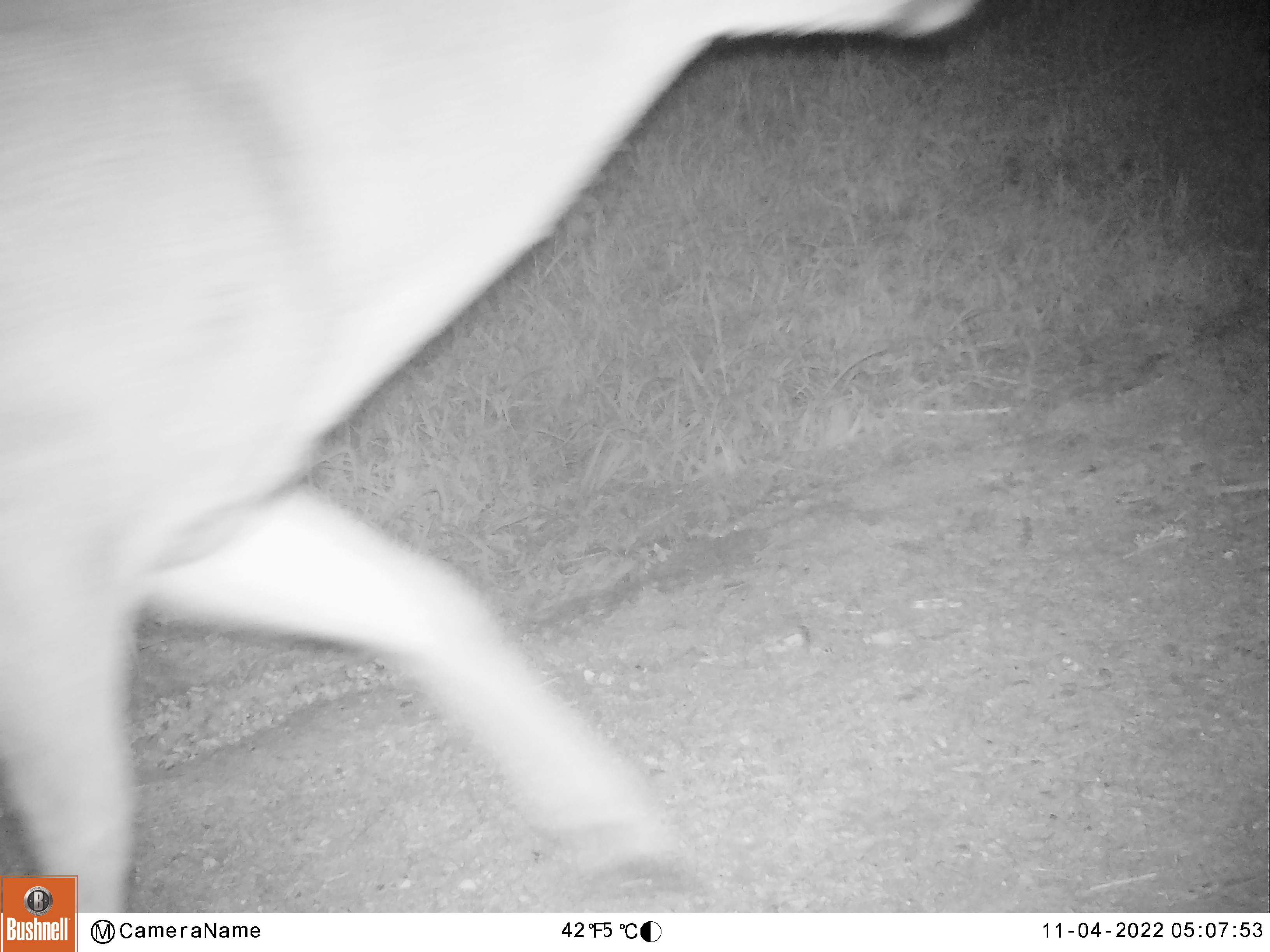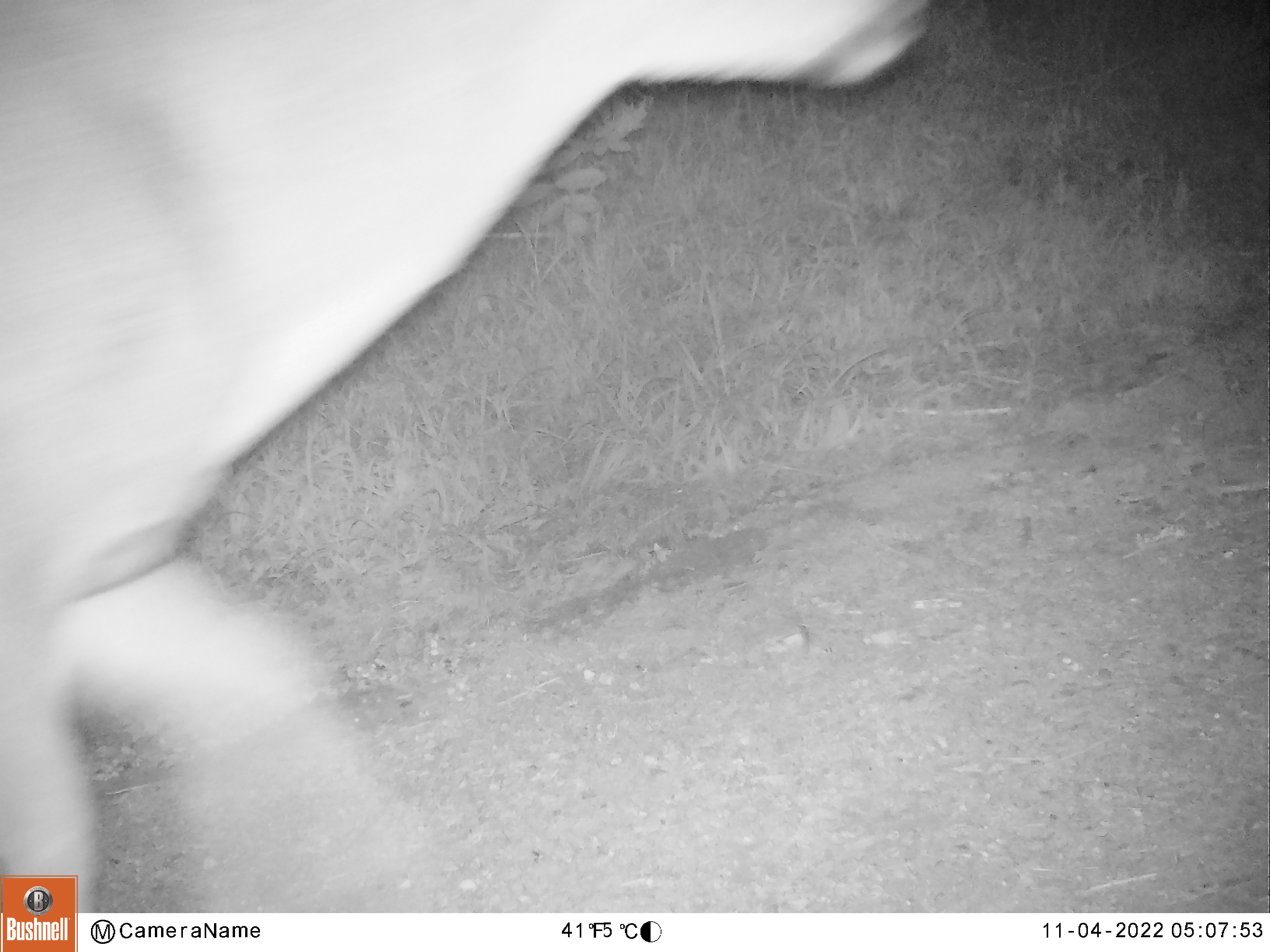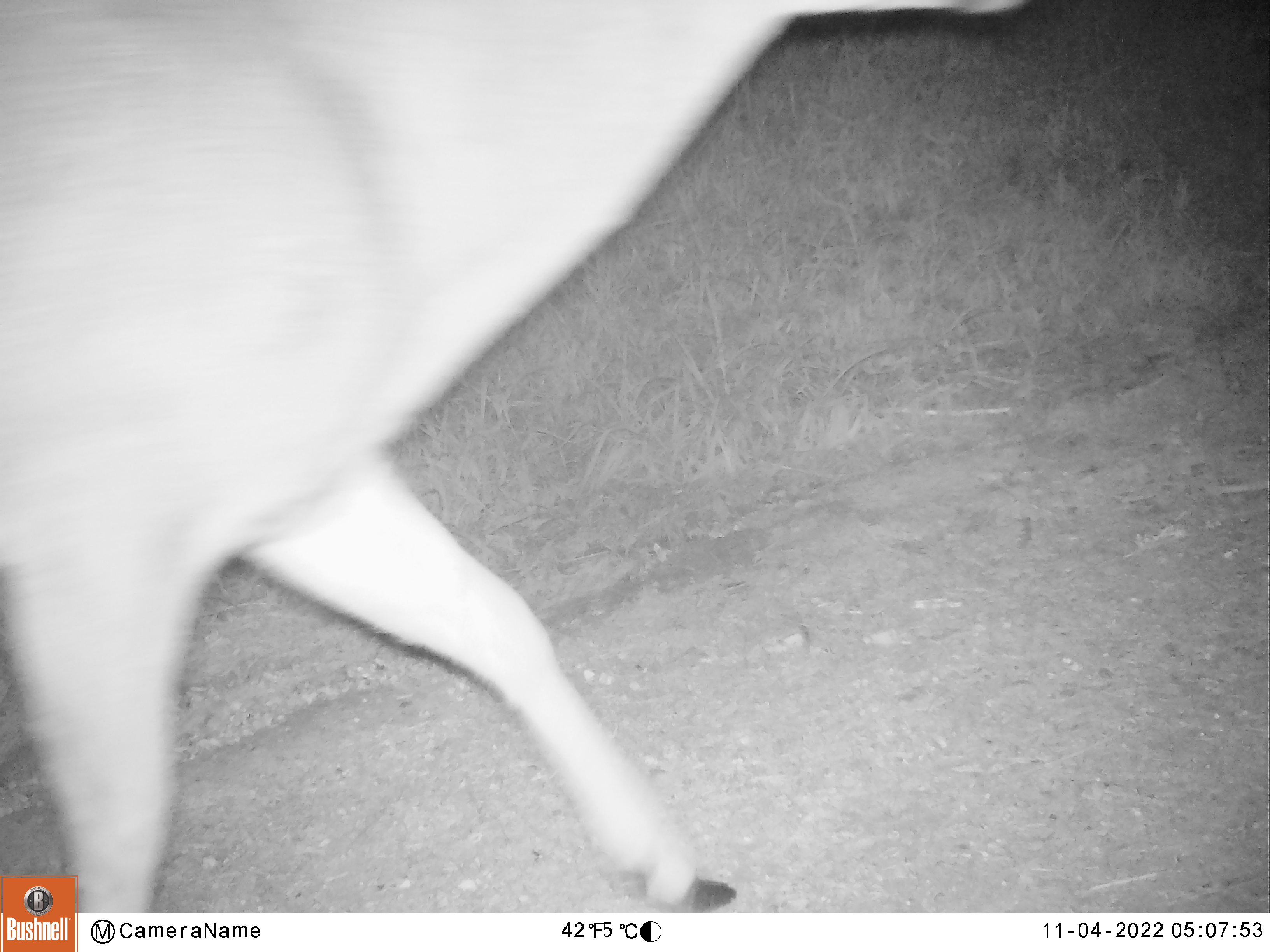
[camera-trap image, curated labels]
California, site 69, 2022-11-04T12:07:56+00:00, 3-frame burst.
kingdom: Animalia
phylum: Chordata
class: Mammalia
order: Artiodactyla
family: Cervidae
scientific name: Cervidae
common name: elk or deer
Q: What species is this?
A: Elk or deer (Cervidae).